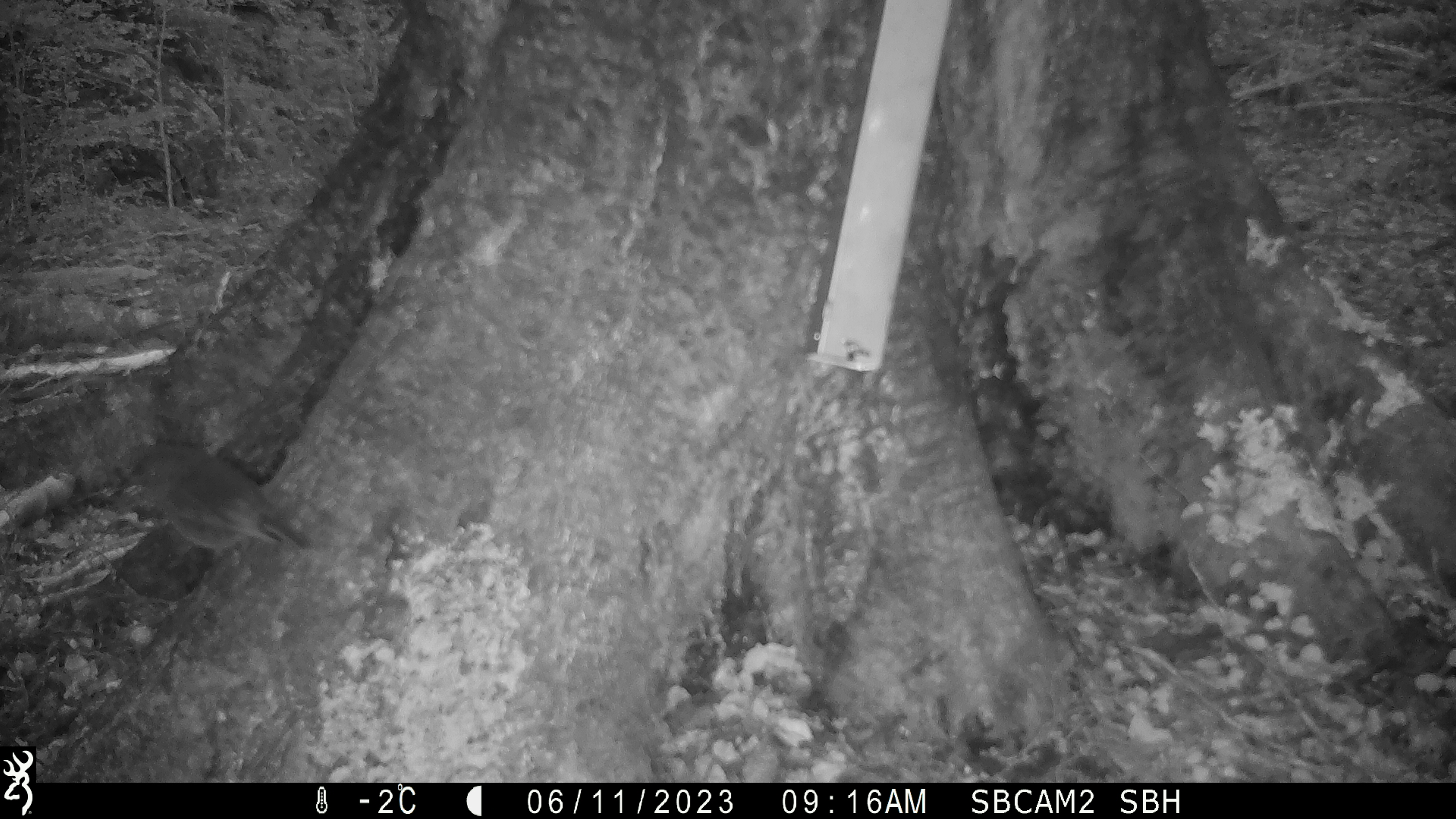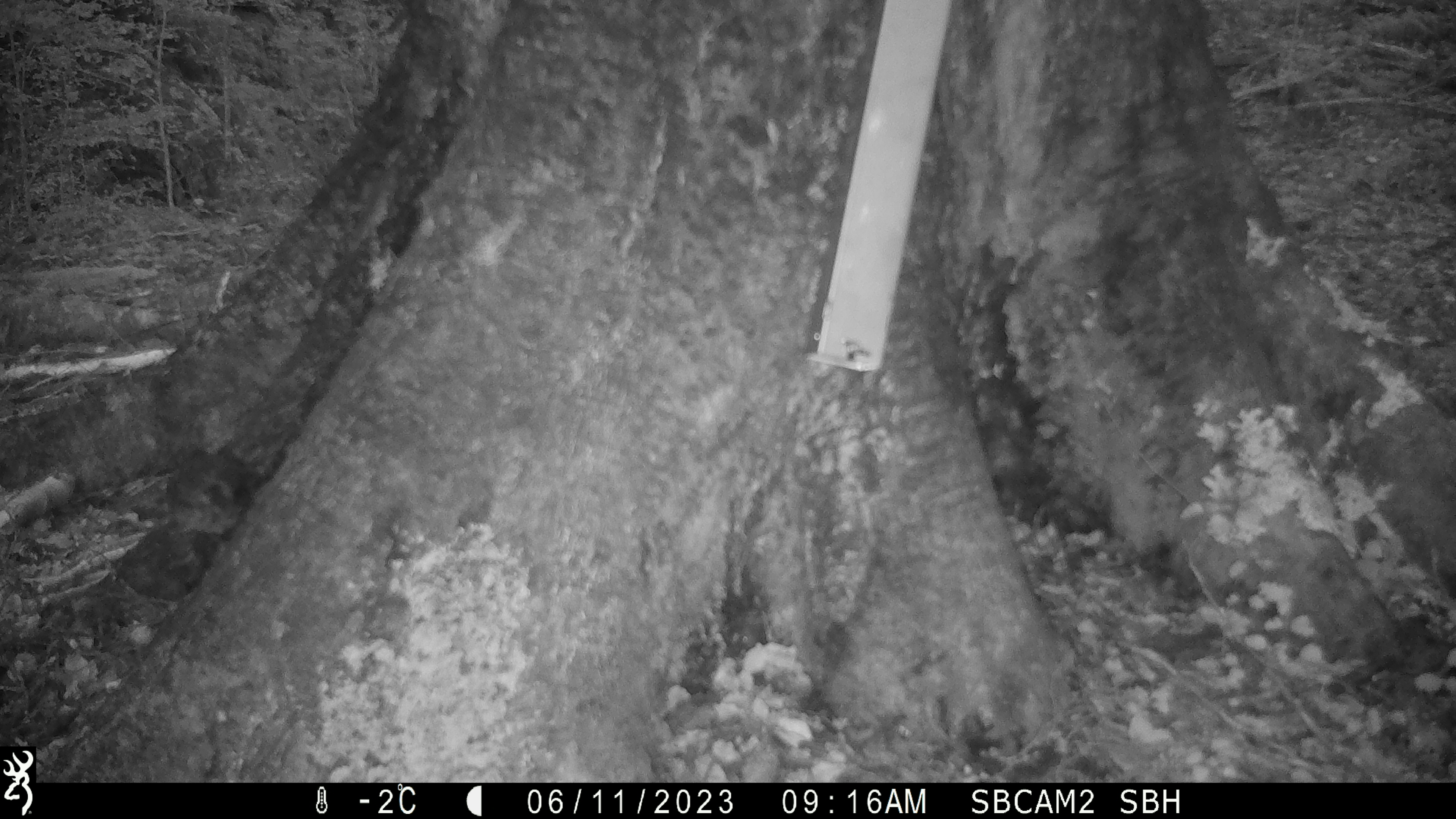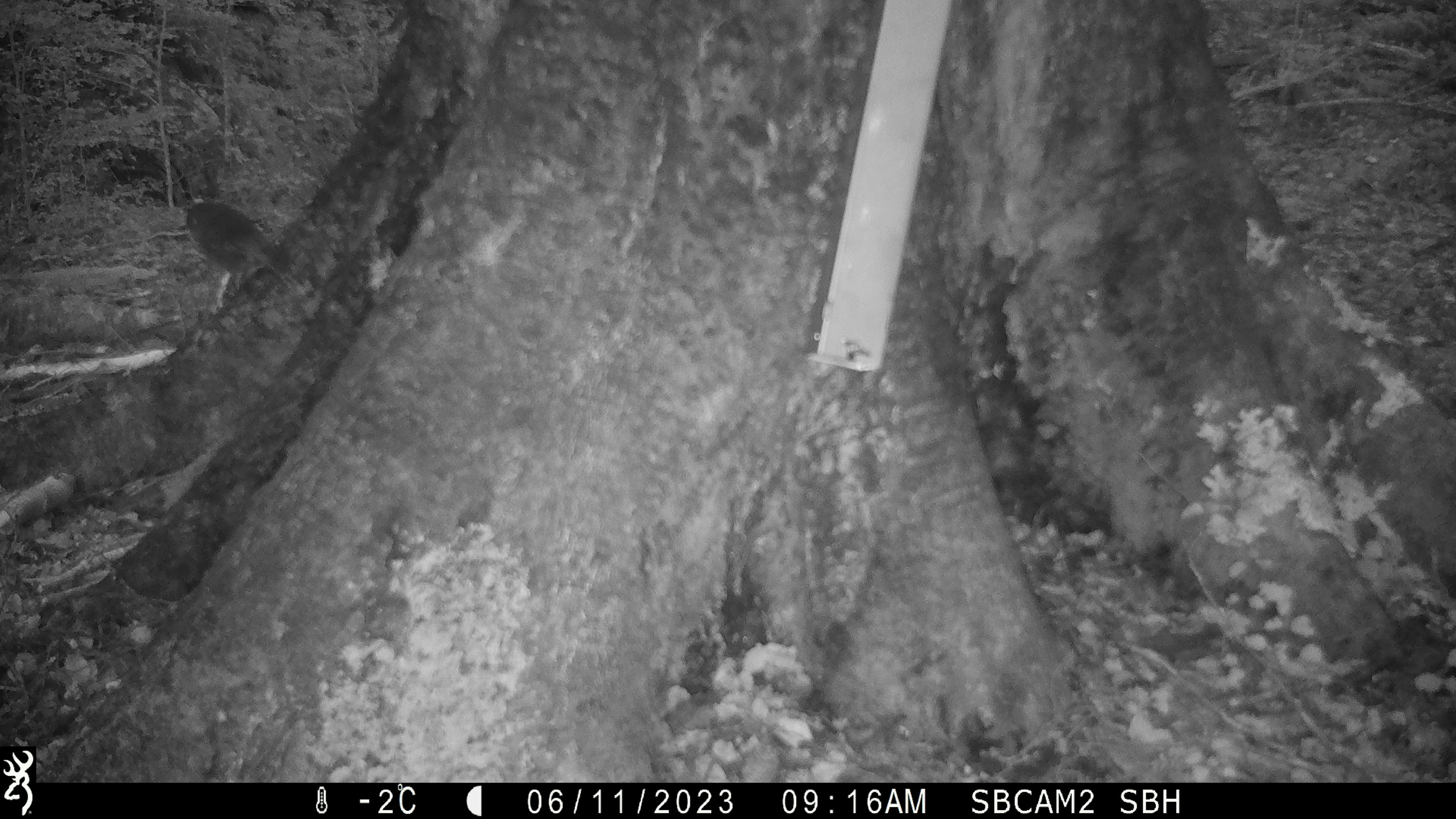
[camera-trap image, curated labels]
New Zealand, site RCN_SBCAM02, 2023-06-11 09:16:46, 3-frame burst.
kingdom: Animalia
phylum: Chordata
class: Aves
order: Passeriformes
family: Petroicidae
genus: Petroica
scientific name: Petroica australis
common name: new zealand robin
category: robin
Robin (new zealand robin) (Petroica australis).